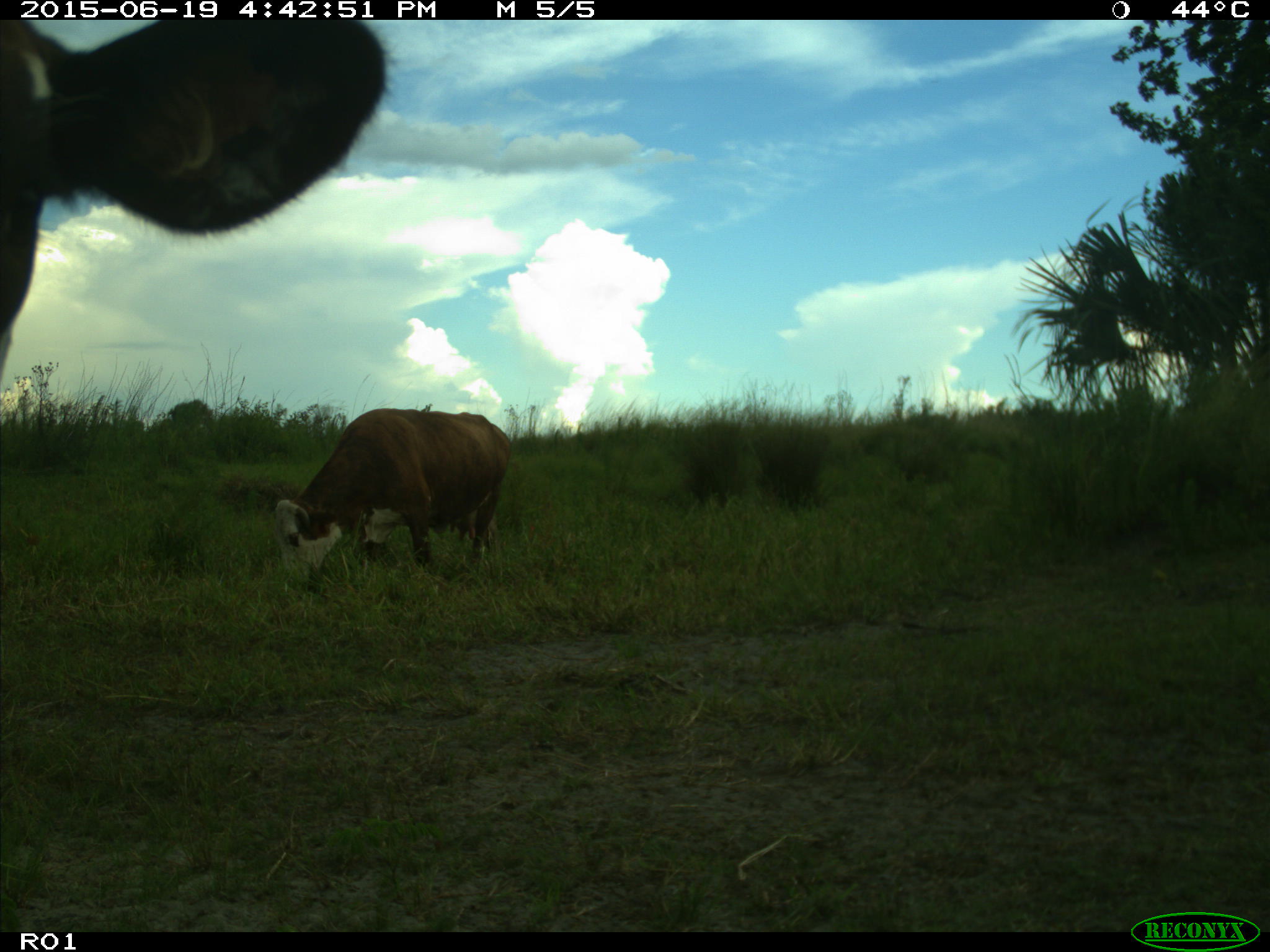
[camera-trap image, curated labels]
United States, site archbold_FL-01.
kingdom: Animalia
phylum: Chordata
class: Mammalia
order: Artiodactyla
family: Bovidae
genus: Bos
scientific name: Bos taurus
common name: domestic cow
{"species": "Bos taurus (domestic cow)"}